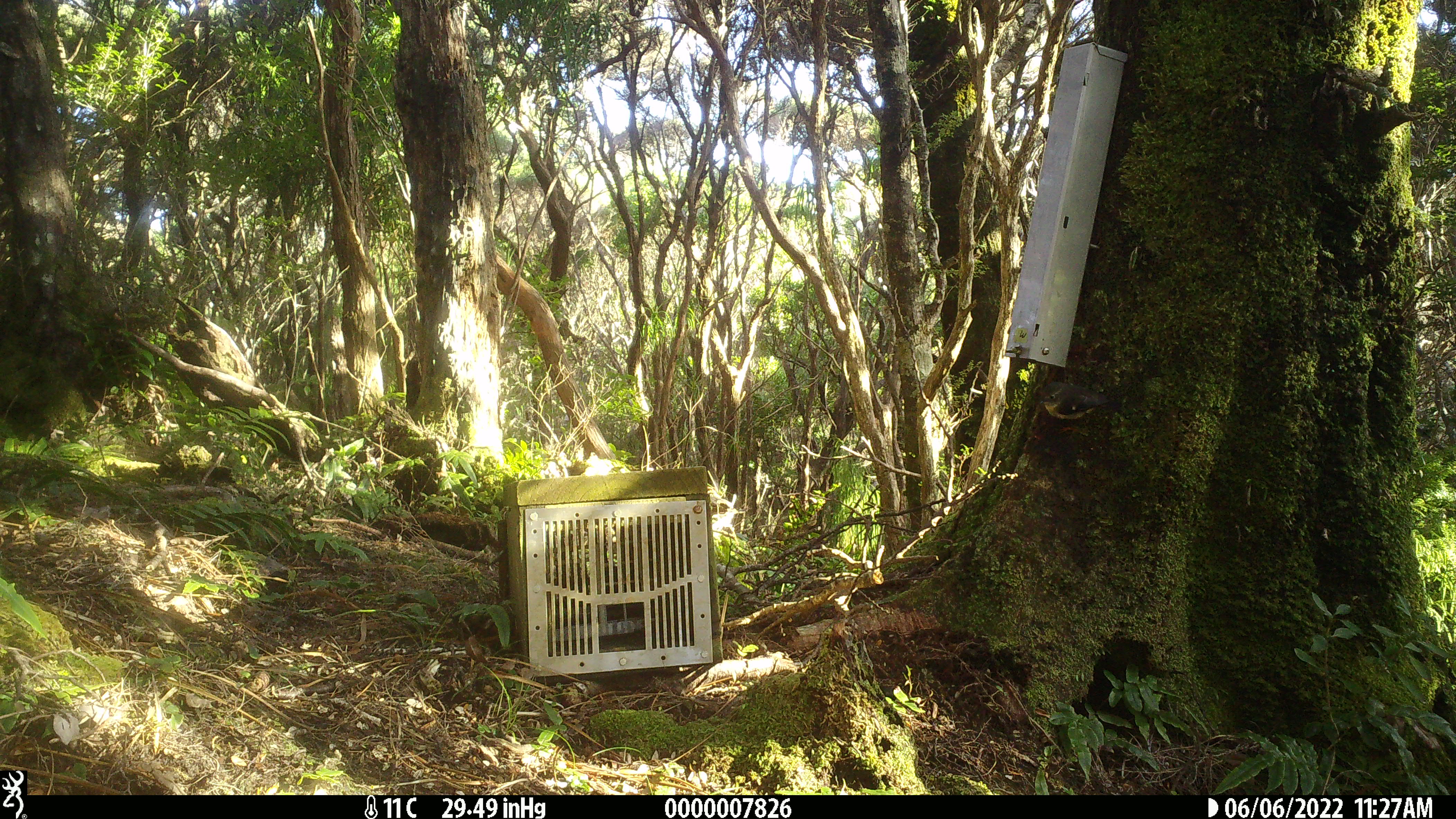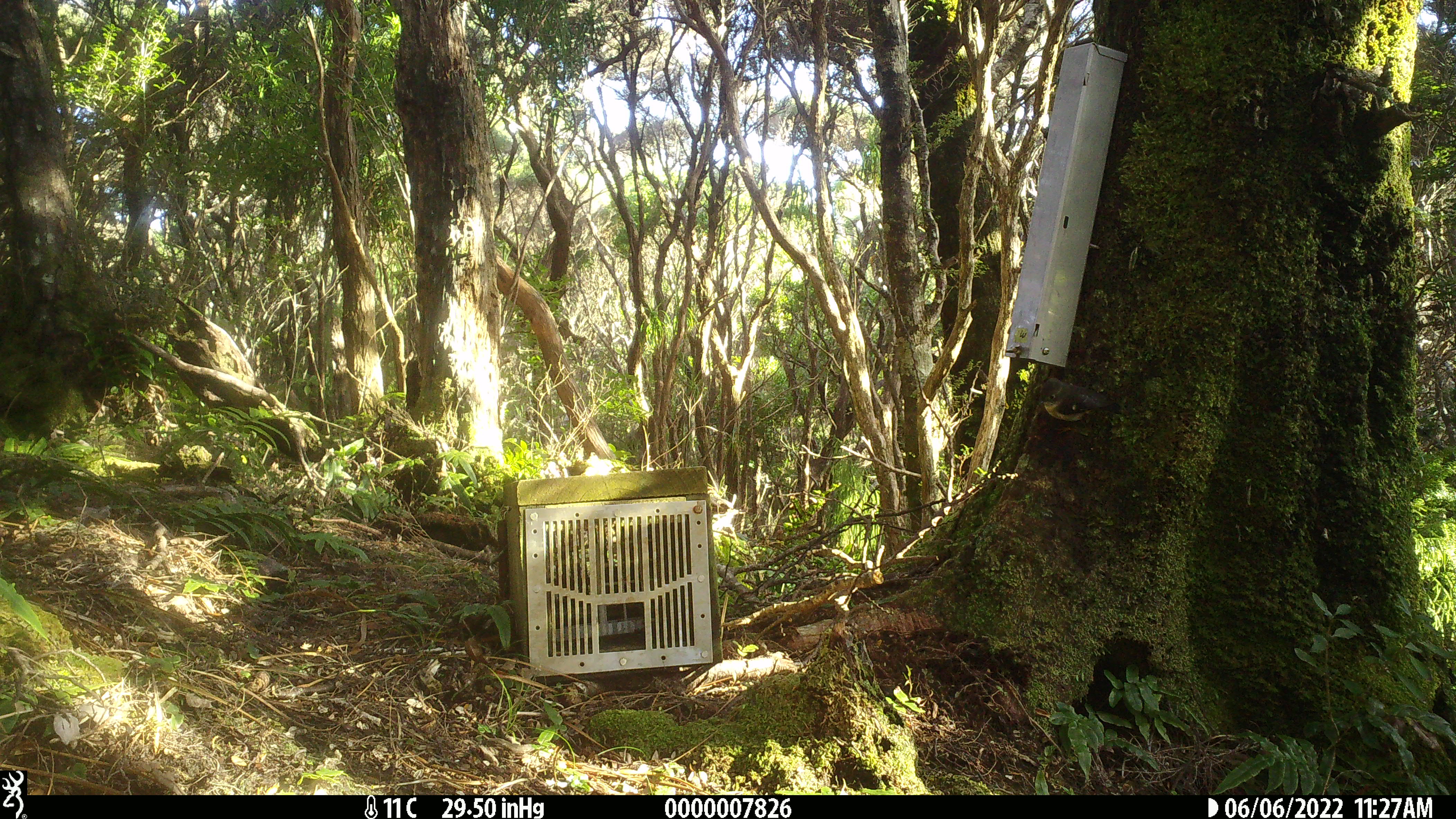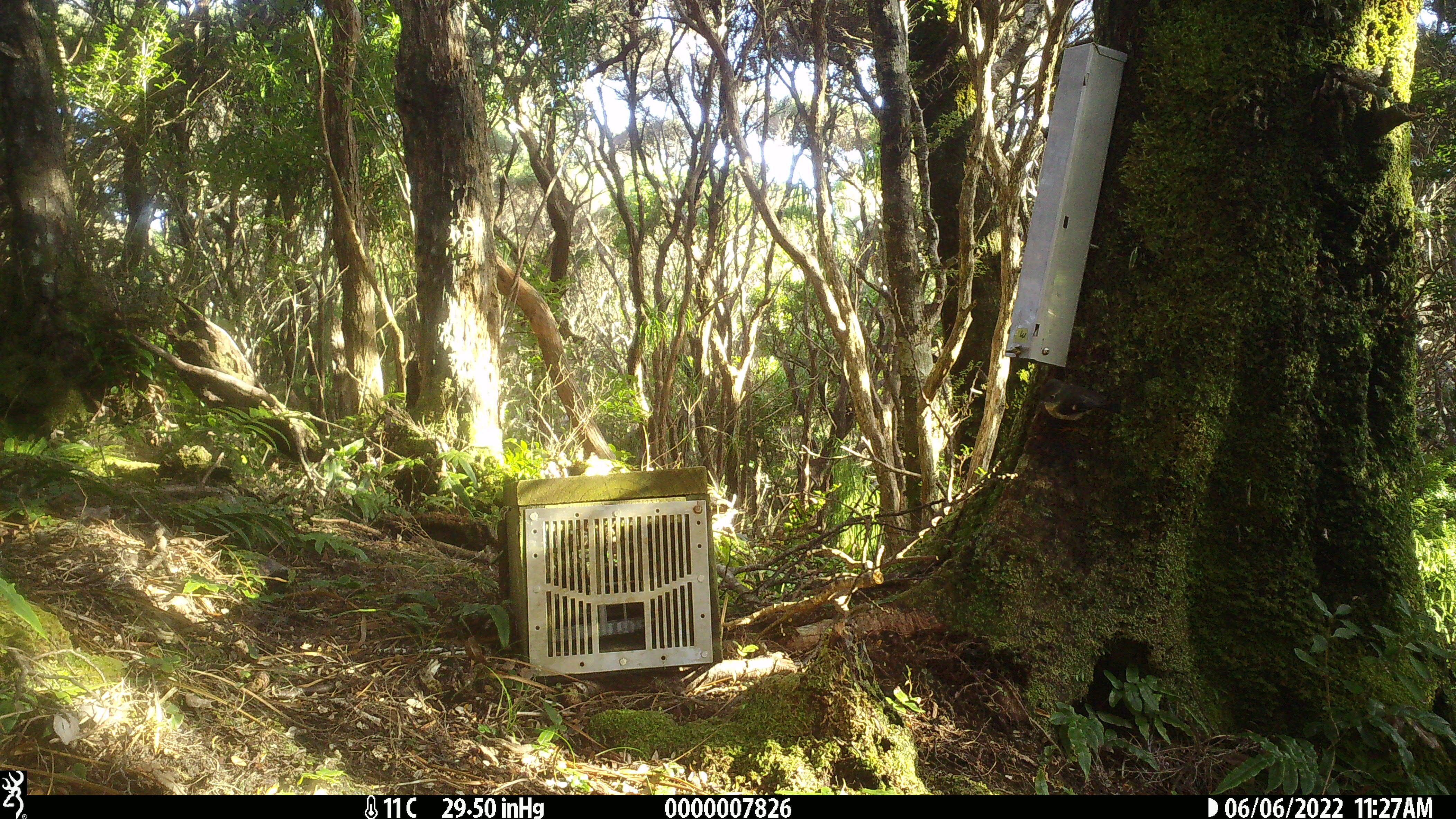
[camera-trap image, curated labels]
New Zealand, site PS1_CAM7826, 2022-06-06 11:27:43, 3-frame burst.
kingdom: Animalia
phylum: Chordata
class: Aves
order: Passeriformes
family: Petroicidae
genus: Petroica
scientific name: Petroica macrocephala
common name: tomtit